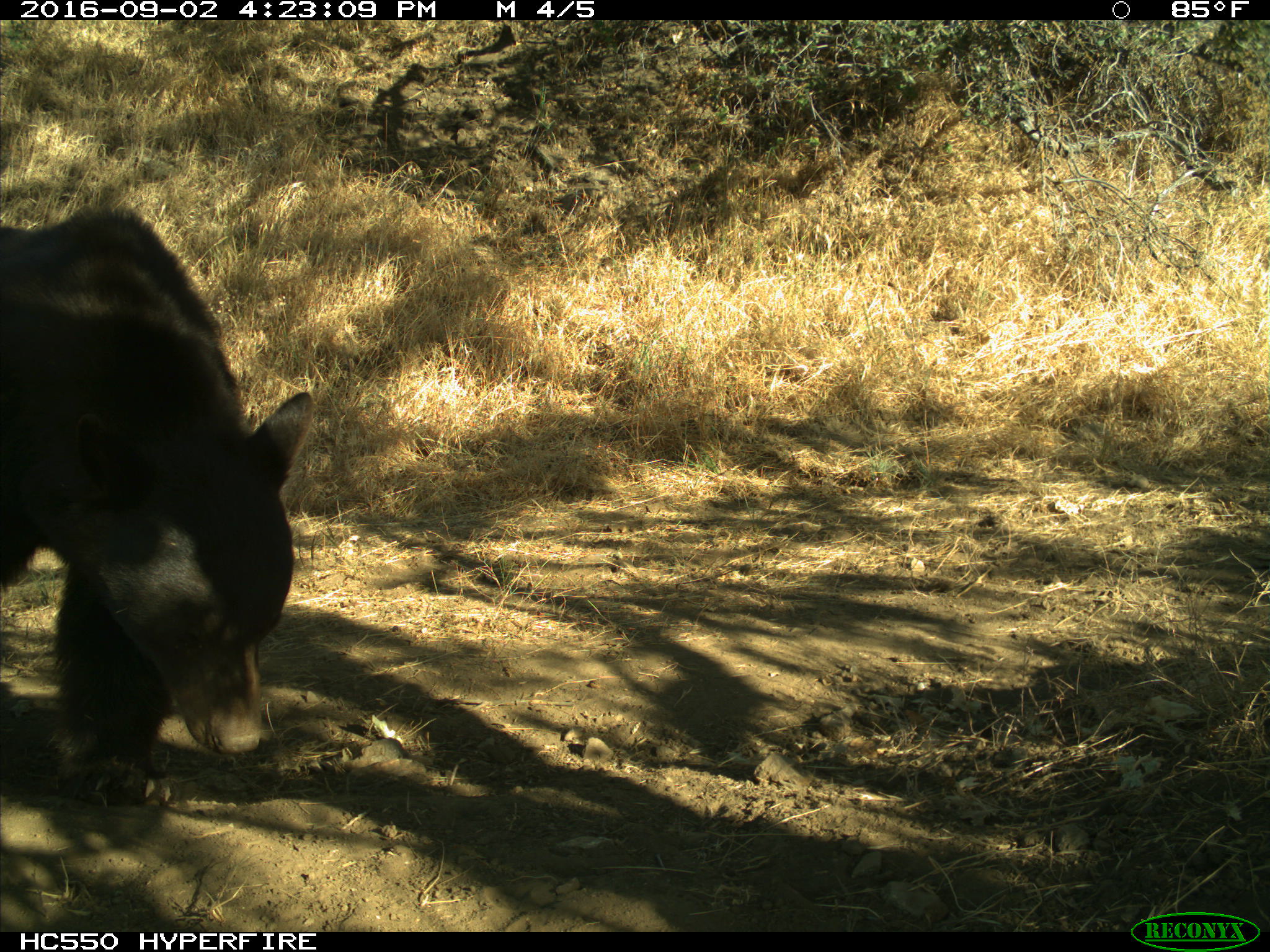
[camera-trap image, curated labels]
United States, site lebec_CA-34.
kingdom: Animalia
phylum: Chordata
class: Mammalia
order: Carnivora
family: Ursidae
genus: Ursus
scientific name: Ursus americanus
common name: american black bear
Ursus americanus (american black bear).